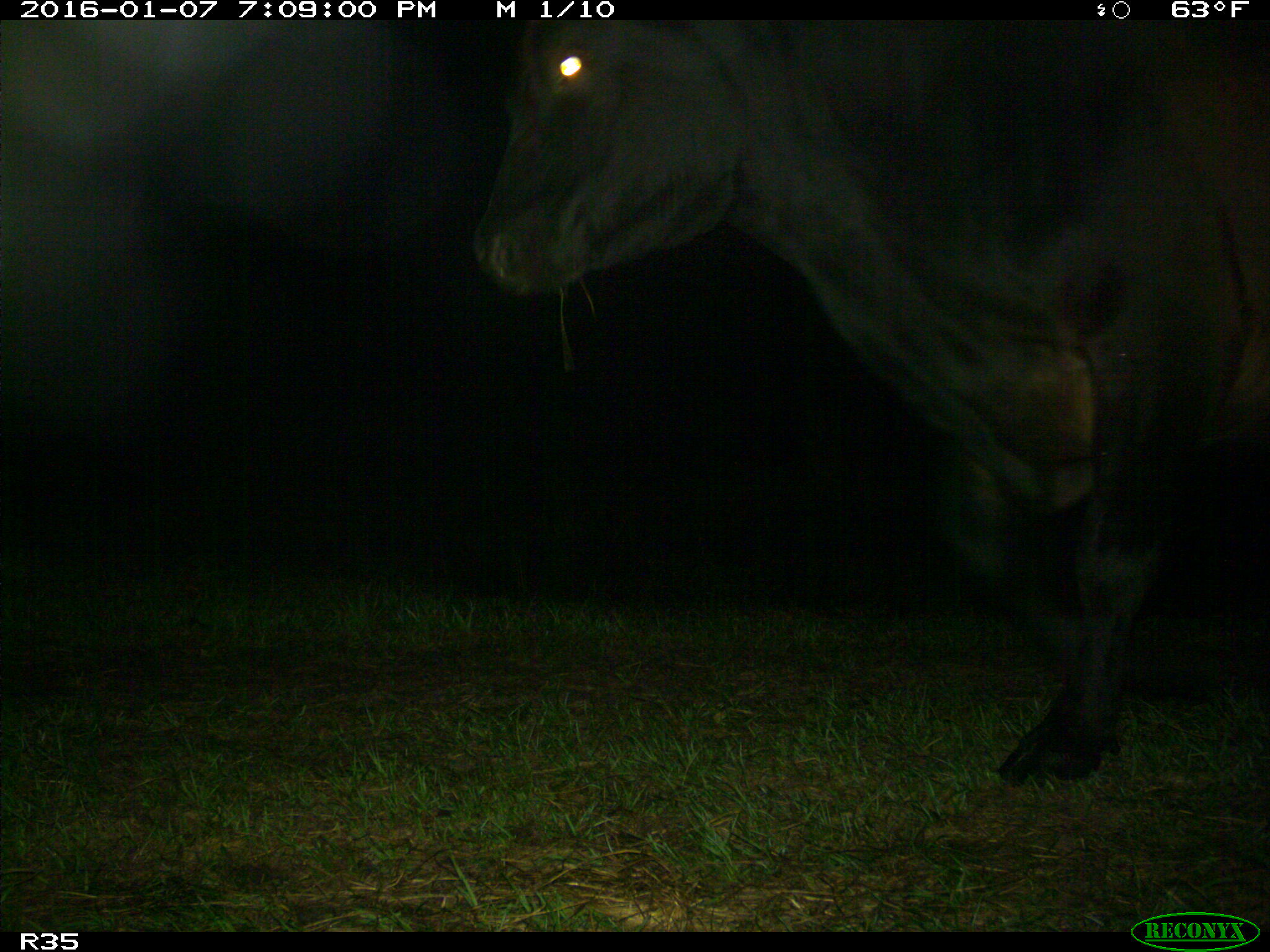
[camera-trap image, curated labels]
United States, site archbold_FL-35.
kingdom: Animalia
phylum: Chordata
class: Mammalia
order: Artiodactyla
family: Bovidae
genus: Bos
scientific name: Bos taurus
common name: domestic cow